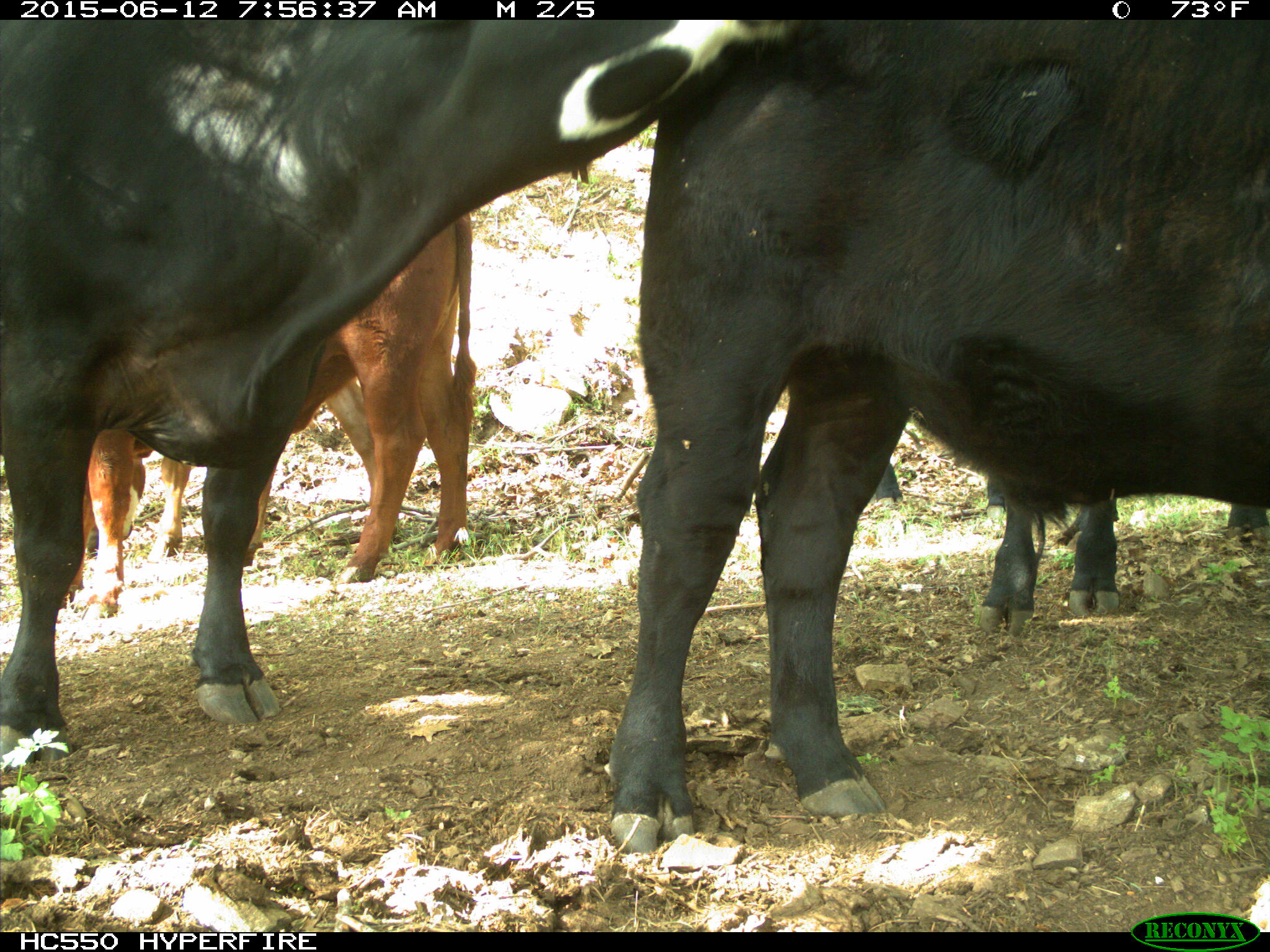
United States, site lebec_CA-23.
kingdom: Animalia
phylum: Chordata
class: Mammalia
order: Artiodactyla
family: Bovidae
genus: Bos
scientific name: Bos taurus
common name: domestic cow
Bos taurus (domestic cow).